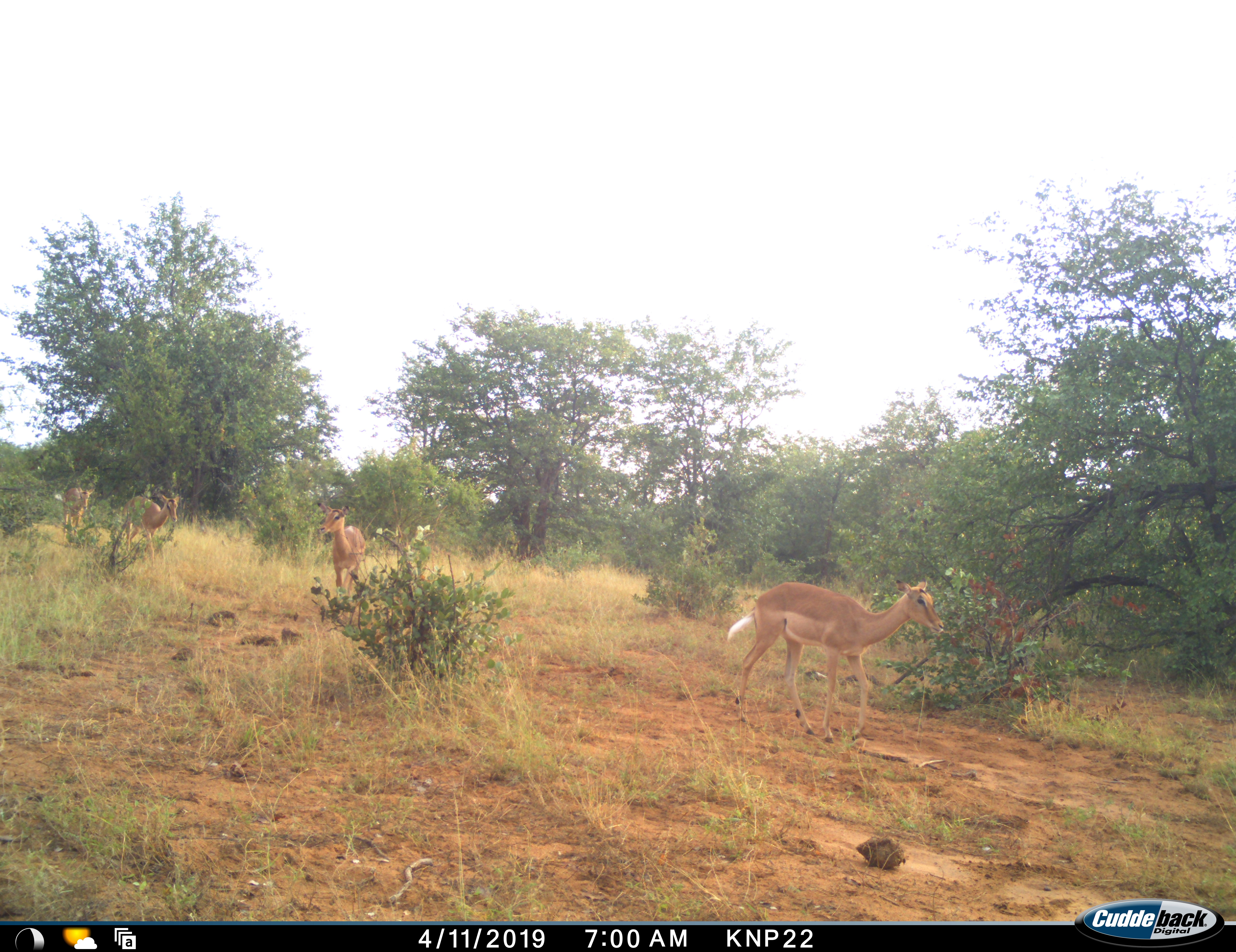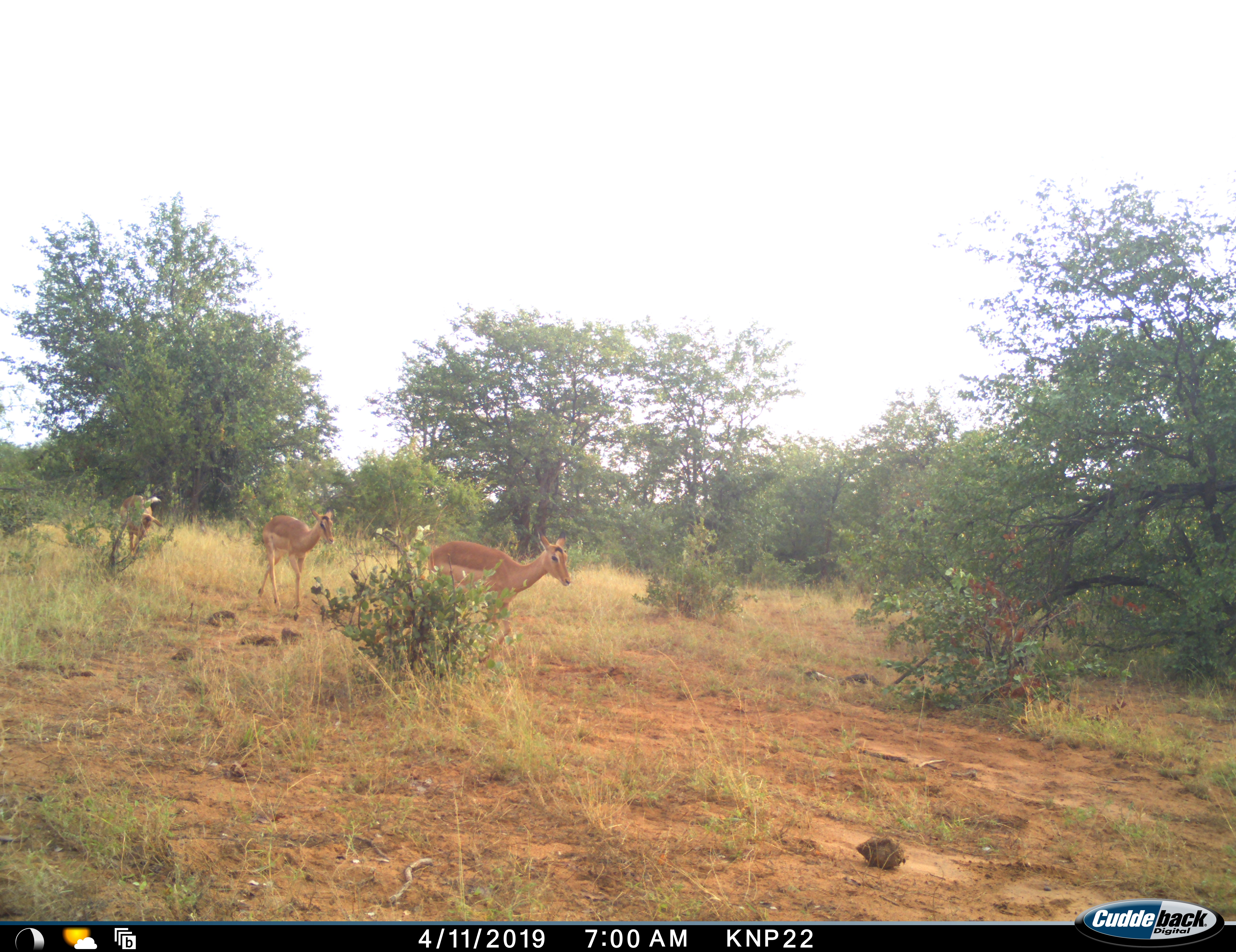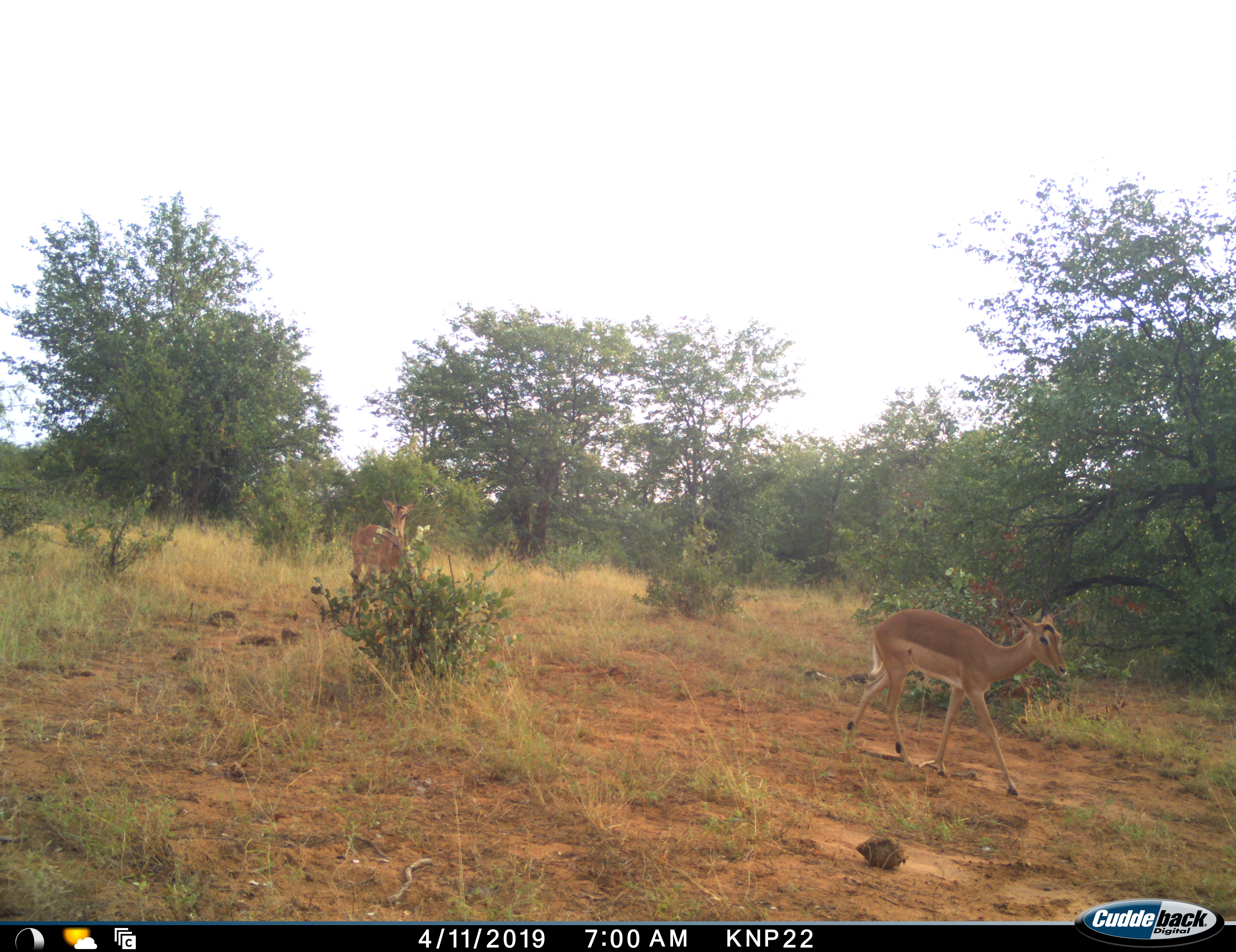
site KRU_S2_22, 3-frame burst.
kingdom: Animalia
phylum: Chordata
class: Mammalia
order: Artiodactyla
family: Bovidae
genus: Aepyceros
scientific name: Aepyceros melampus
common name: impala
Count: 4.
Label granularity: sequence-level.